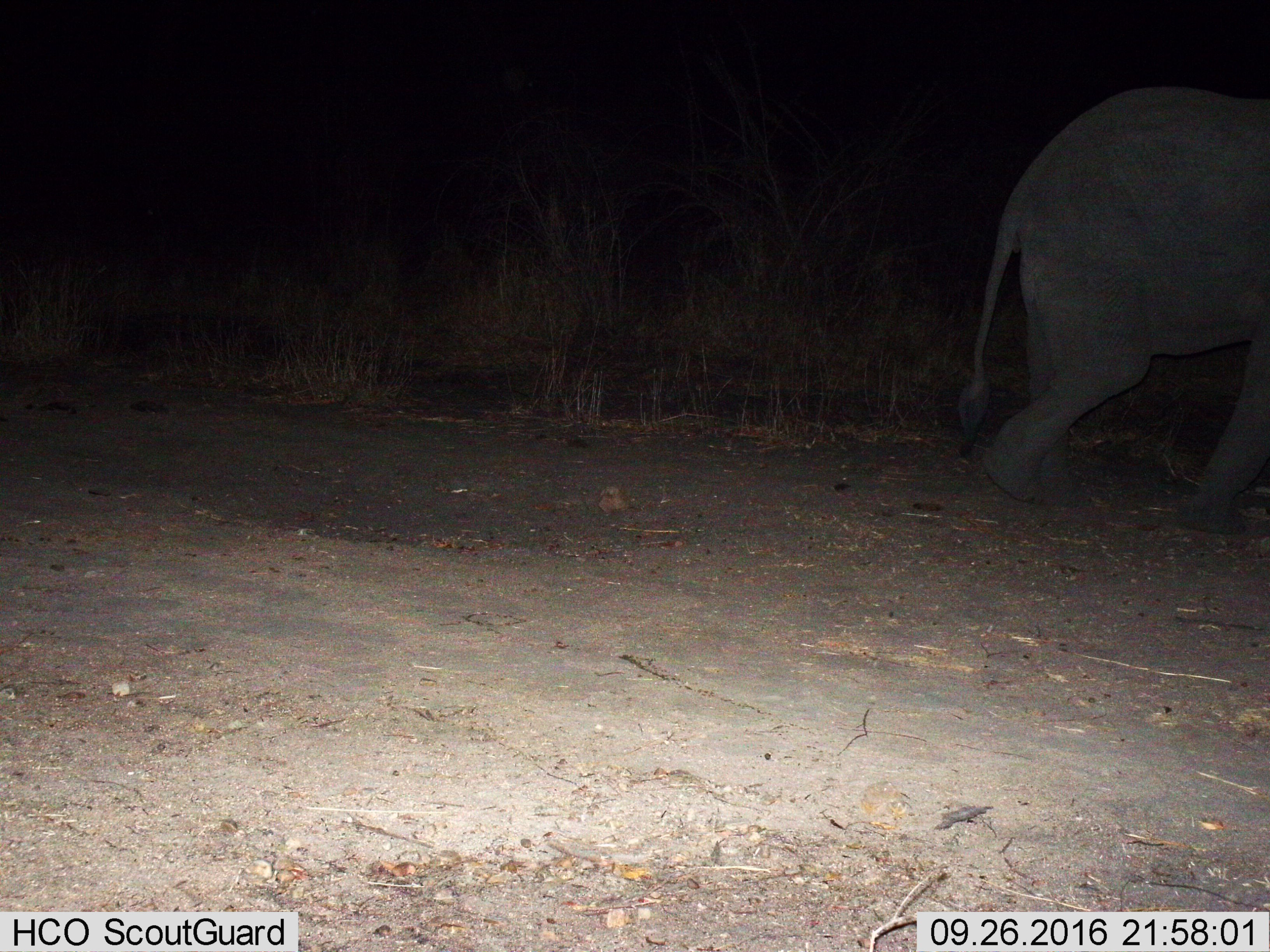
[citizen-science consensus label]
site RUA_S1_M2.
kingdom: Animalia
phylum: Chordata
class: Mammalia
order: Proboscidea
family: Elephantidae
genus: Loxodonta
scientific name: Loxodonta africana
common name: african bush elephant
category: elephant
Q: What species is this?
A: Elephant (african bush elephant) (Loxodonta africana).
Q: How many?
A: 1.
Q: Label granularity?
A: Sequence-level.